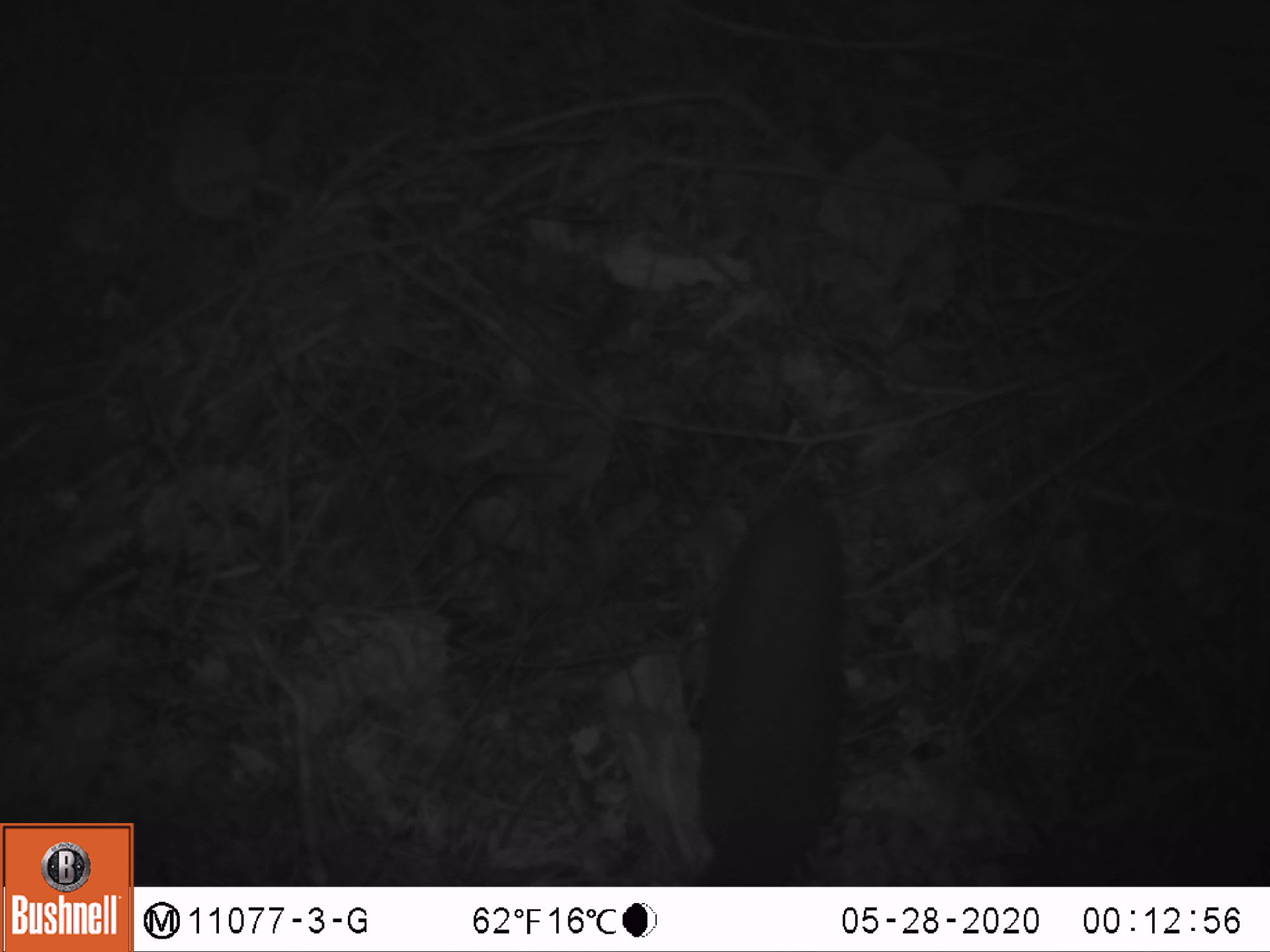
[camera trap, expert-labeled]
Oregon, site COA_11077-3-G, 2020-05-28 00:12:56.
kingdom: Animalia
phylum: Chordata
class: Mammalia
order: Rodentia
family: Sciuridae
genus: Glaucomys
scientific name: Glaucomys oregonensis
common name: humboldt's flying squirrel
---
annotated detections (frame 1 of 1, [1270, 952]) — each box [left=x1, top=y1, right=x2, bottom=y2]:
humboldt's flying squirrel: [left=656, top=478, right=876, bottom=879]